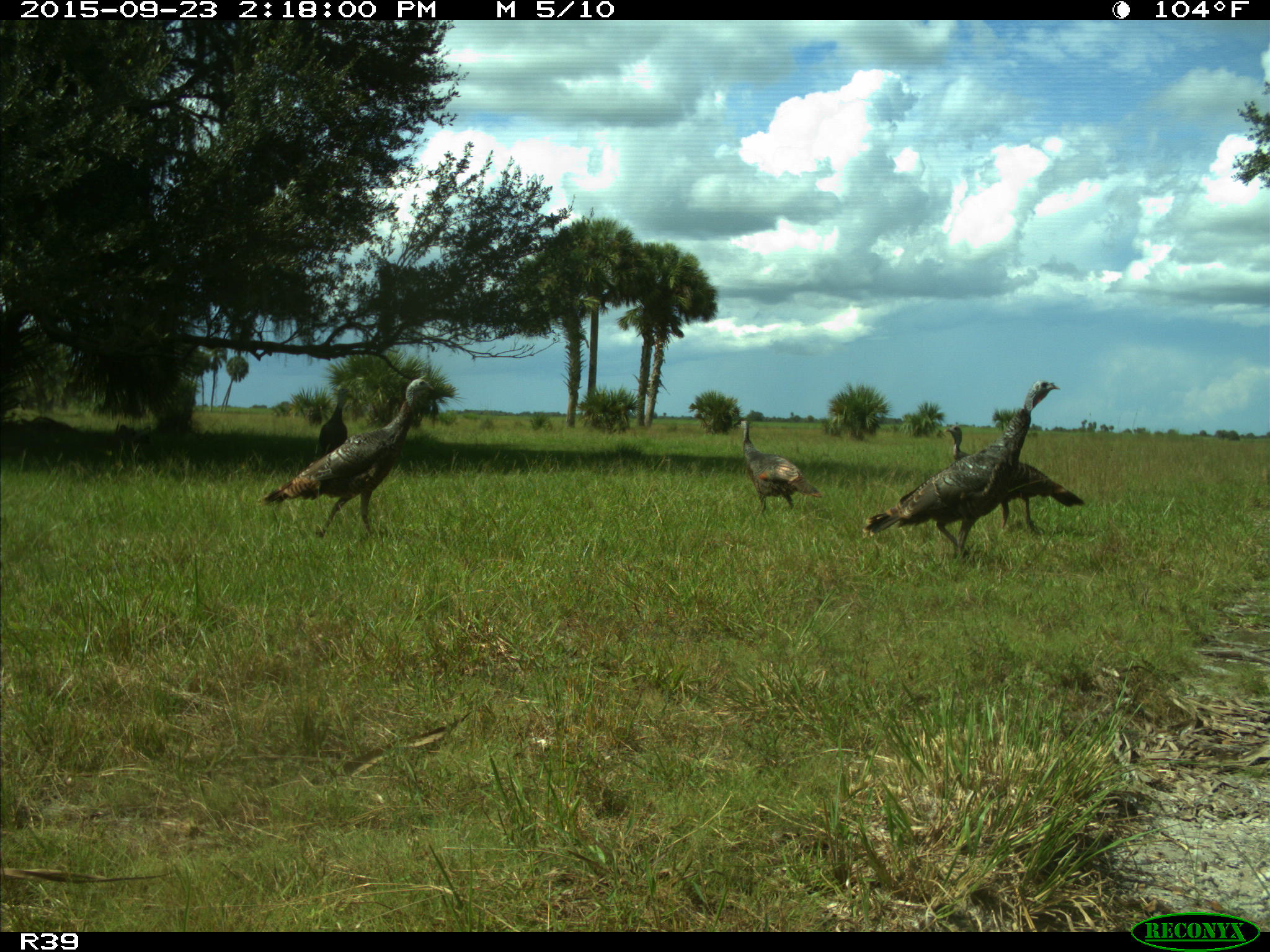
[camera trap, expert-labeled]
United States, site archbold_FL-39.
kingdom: Animalia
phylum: Chordata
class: Aves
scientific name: Aves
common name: birds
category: unidentified bird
Unidentified bird (birds) (Aves).